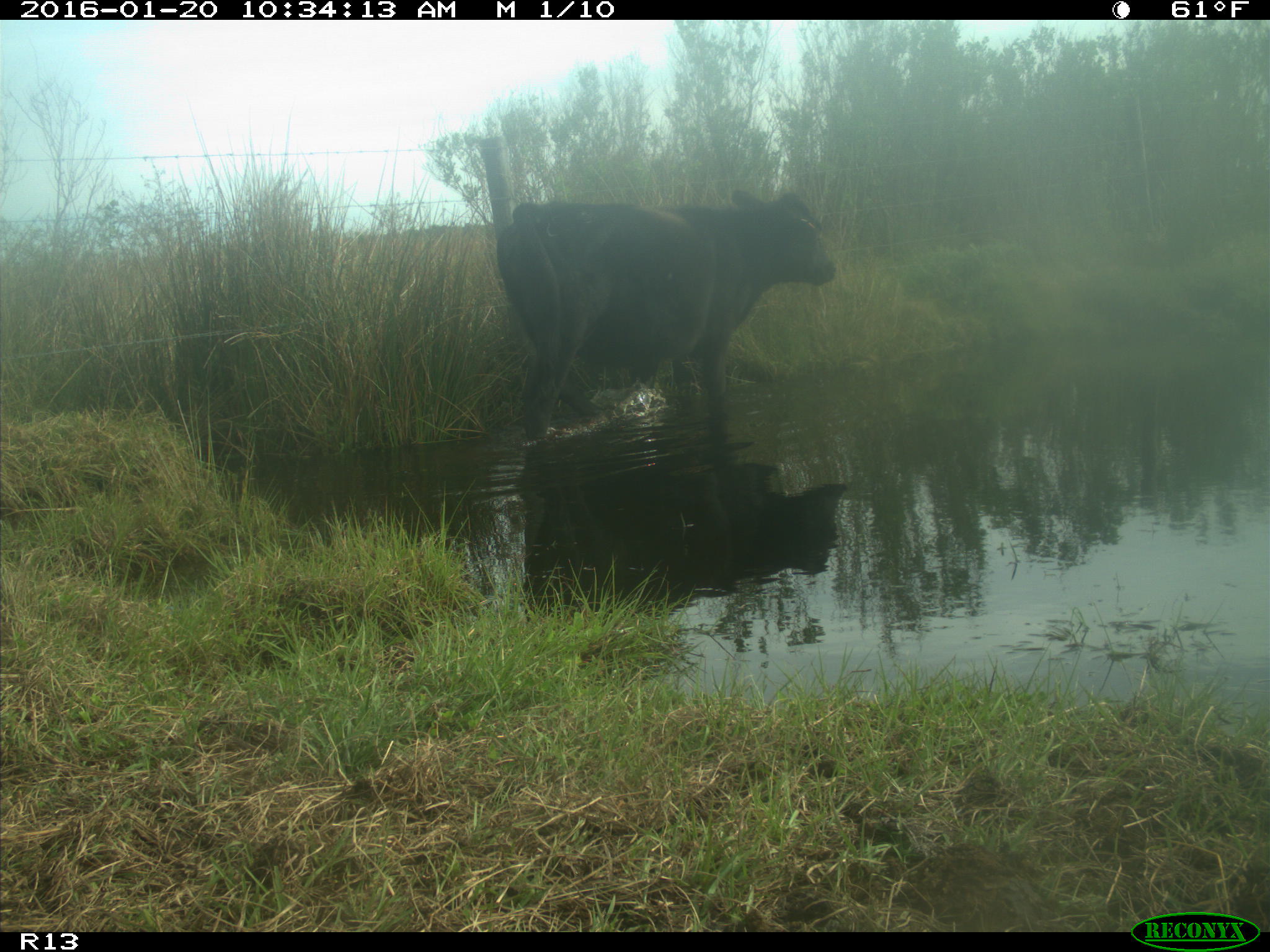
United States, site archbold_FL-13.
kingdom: Animalia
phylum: Chordata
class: Mammalia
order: Artiodactyla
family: Bovidae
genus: Bos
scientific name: Bos taurus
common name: domestic cow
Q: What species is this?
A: Bos taurus (domestic cow).